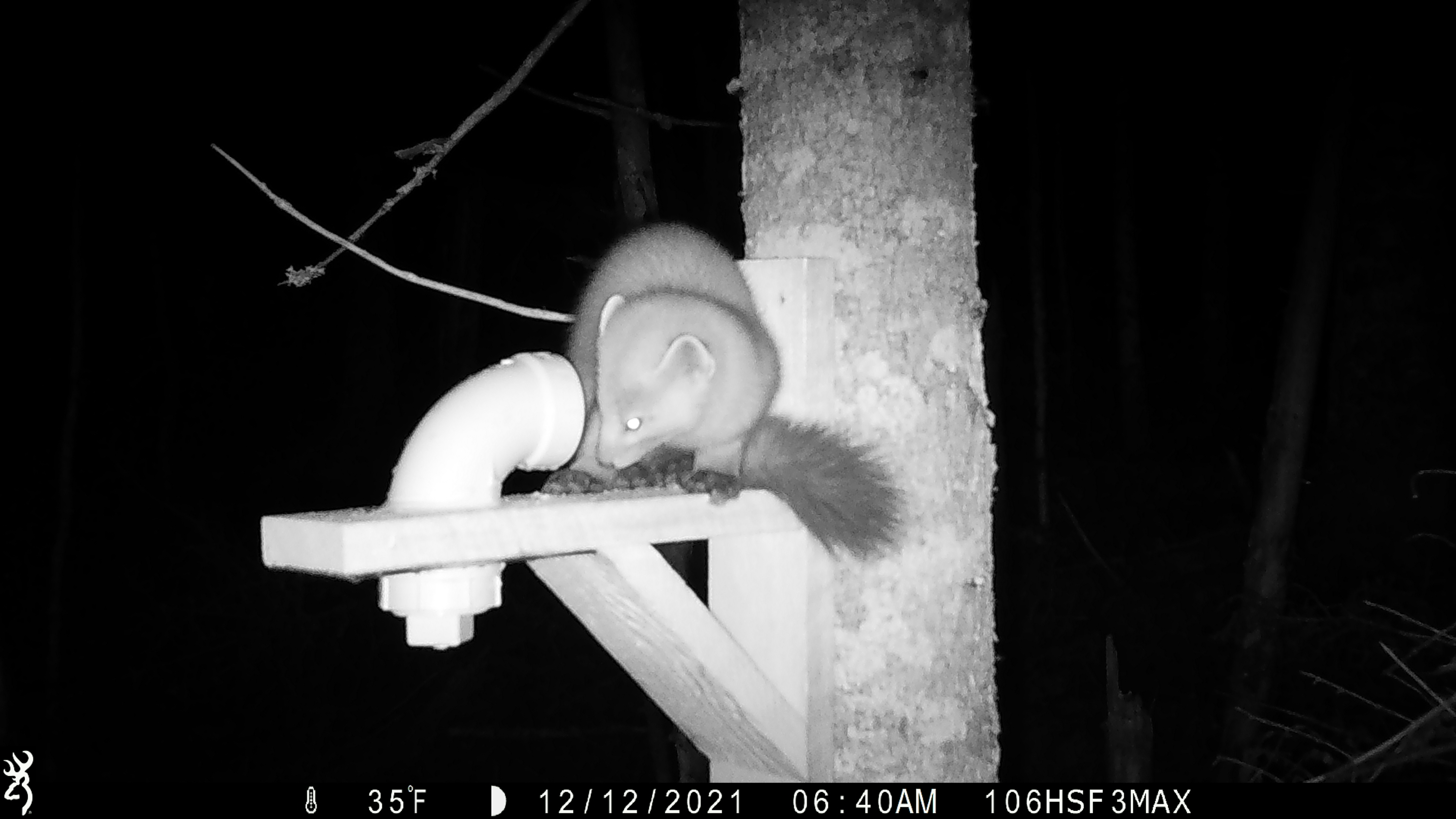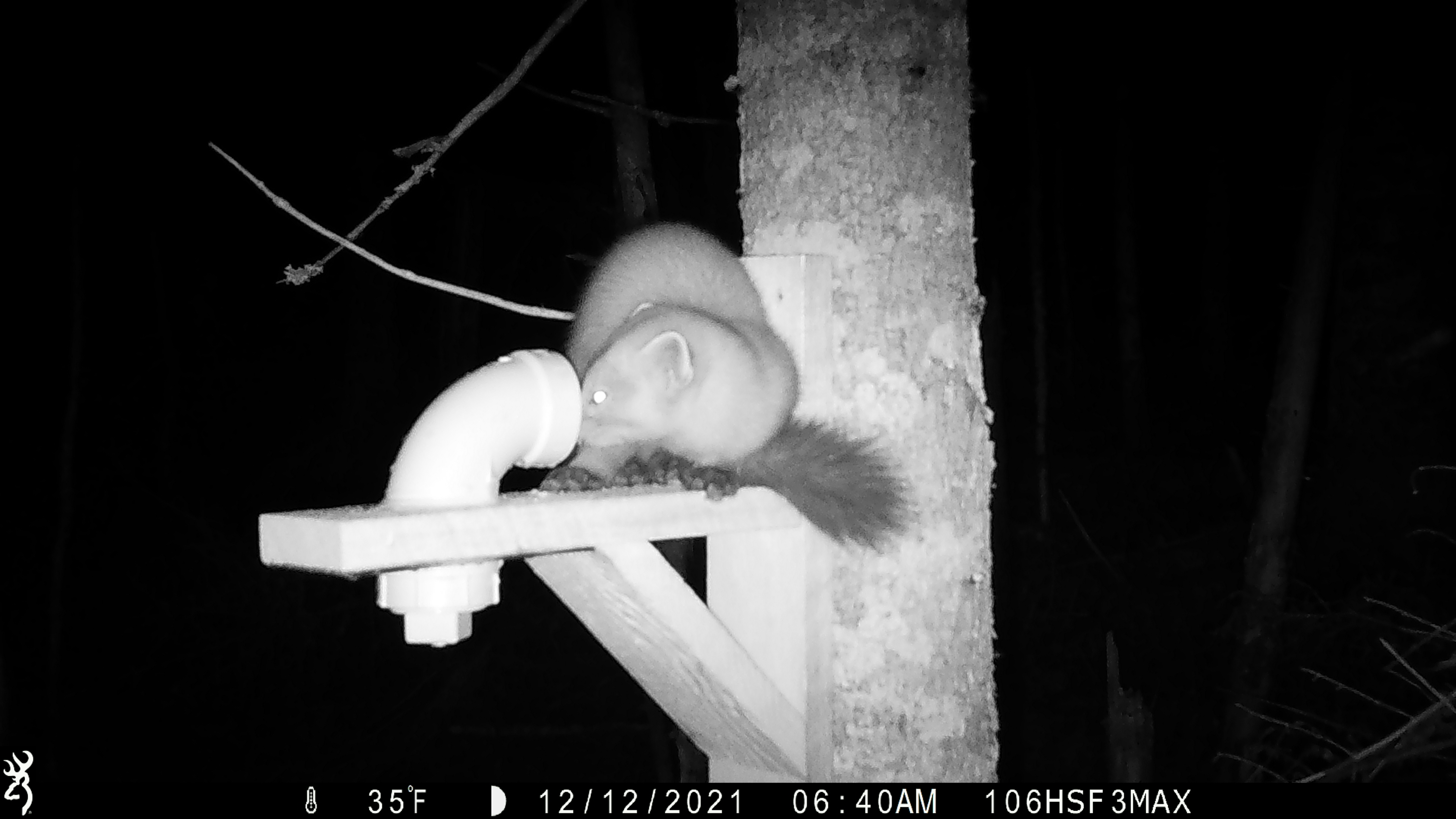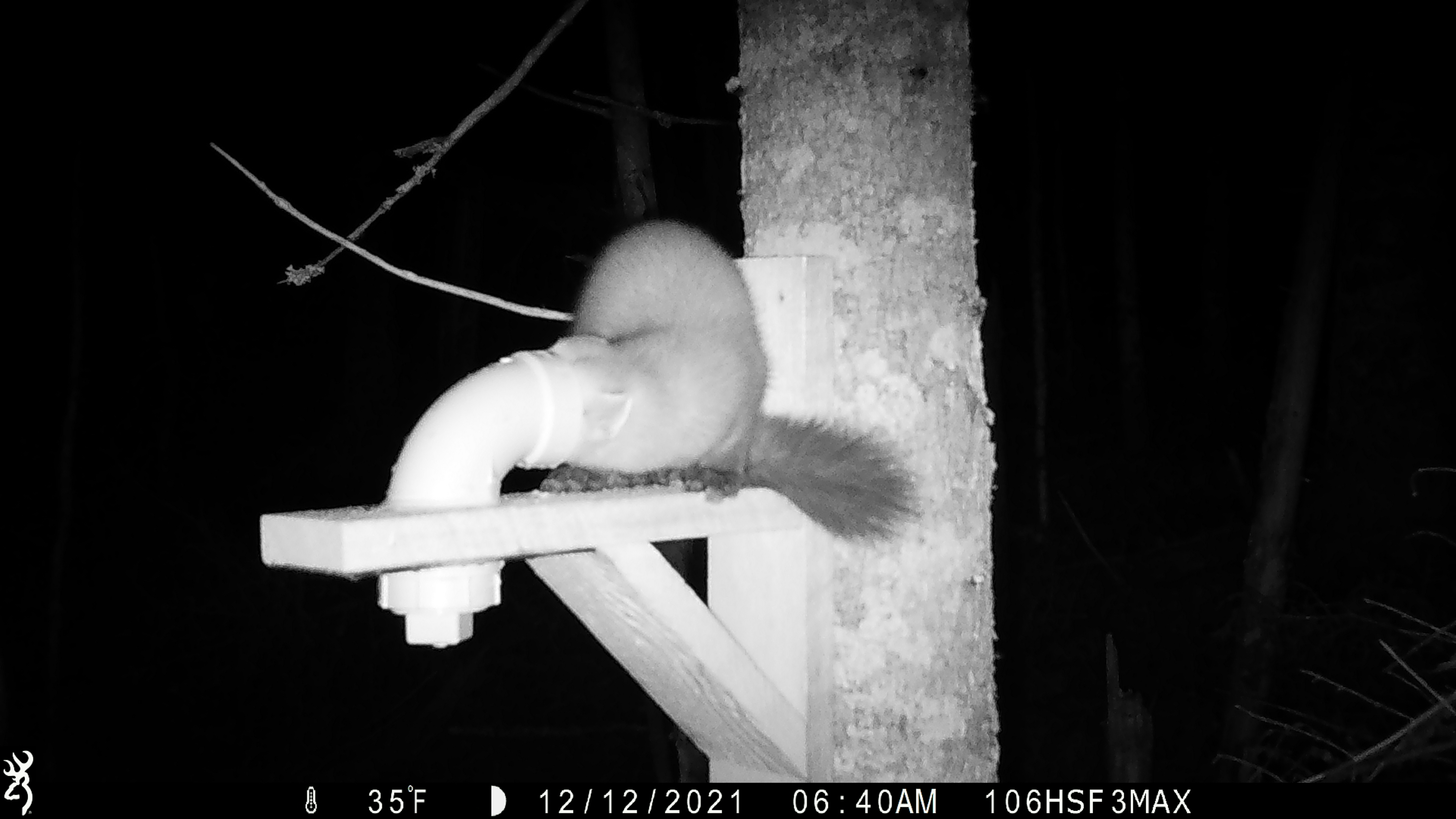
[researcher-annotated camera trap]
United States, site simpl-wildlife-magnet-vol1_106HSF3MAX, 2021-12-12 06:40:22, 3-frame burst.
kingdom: Animalia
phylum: Chordata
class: Mammalia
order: Carnivora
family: Mustelidae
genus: Martes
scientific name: Martes americana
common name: american marten